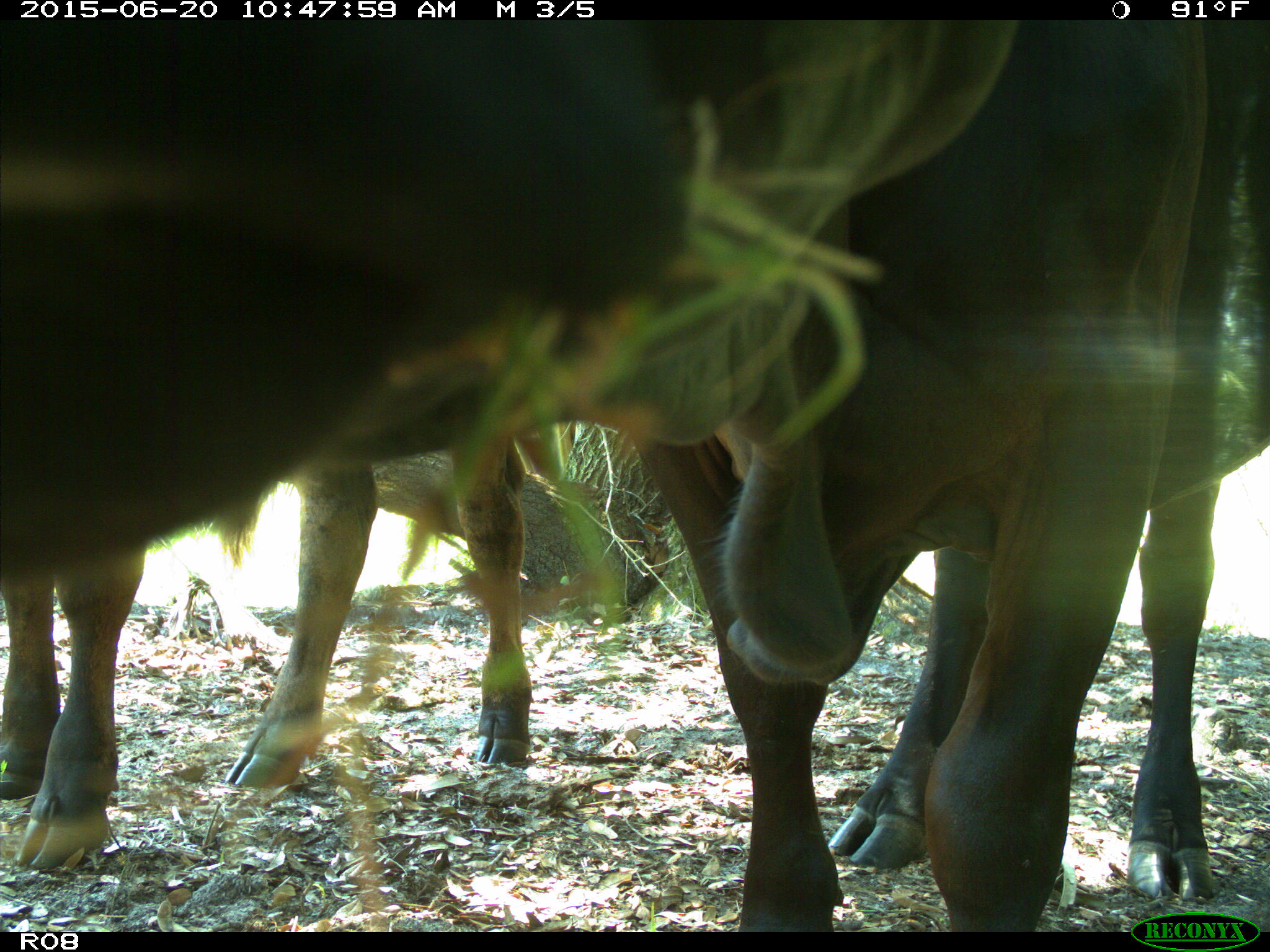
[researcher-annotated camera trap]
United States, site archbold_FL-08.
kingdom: Animalia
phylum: Chordata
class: Mammalia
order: Artiodactyla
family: Bovidae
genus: Bos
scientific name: Bos taurus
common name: domestic cow